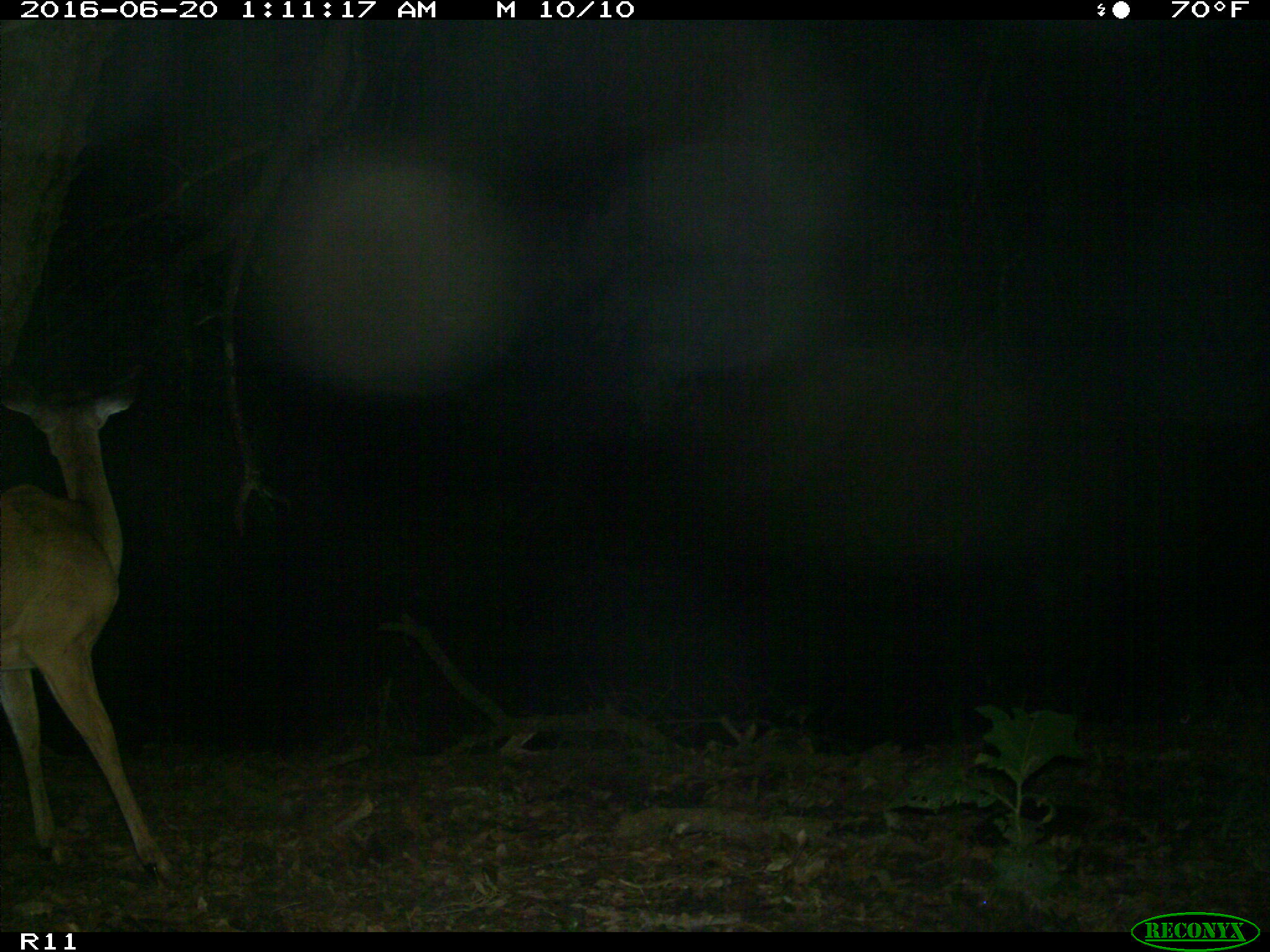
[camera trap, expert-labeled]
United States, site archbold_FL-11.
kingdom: Animalia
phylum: Chordata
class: Mammalia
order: Artiodactyla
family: Cervidae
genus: Odocoileus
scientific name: Odocoileus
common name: deer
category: unidentified deer